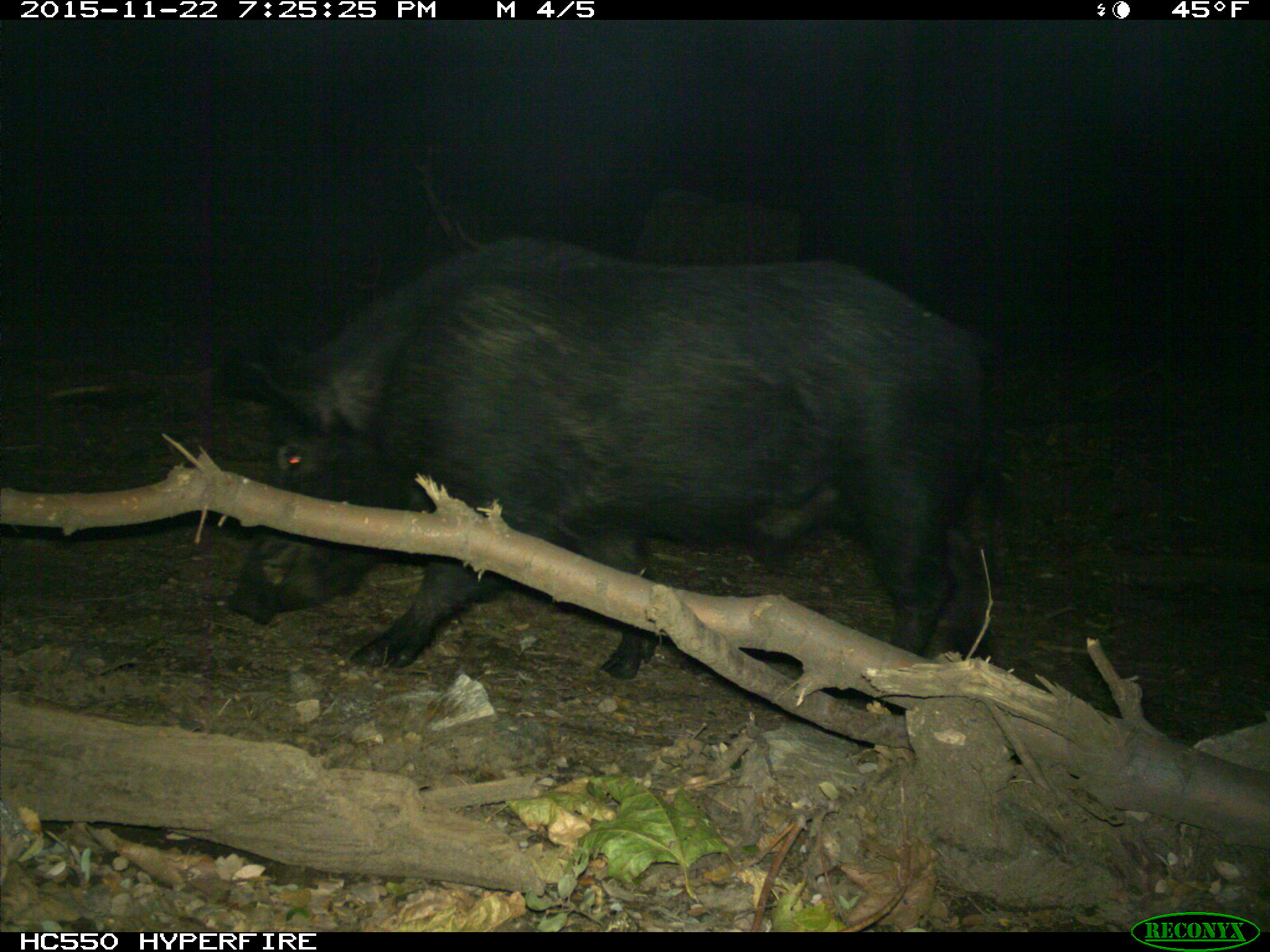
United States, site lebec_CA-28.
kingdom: Animalia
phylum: Chordata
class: Mammalia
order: Artiodactyla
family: Suidae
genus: Sus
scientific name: Sus scrofa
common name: wild boar